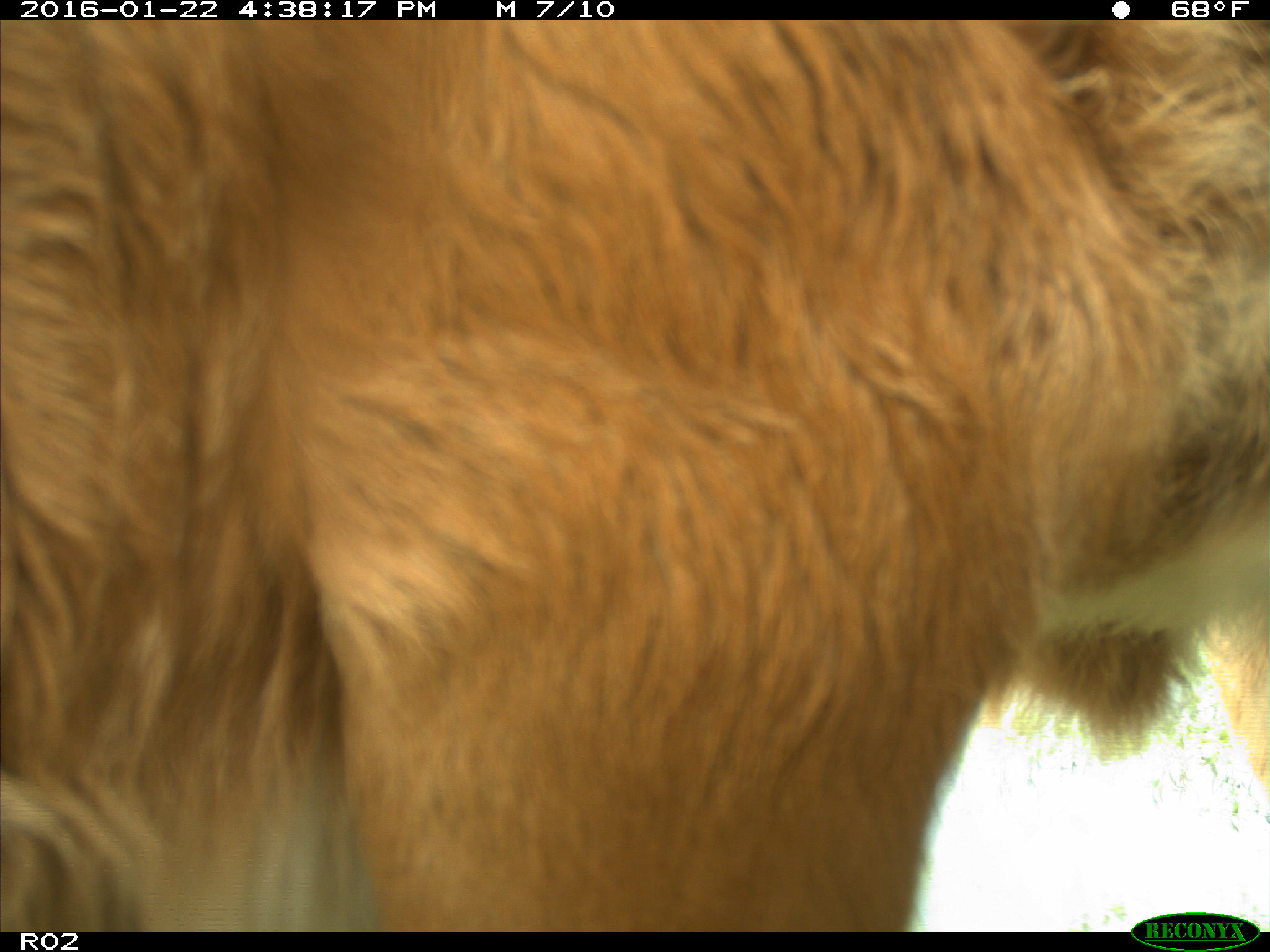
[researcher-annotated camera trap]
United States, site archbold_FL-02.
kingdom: Animalia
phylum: Chordata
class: Mammalia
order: Artiodactyla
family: Bovidae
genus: Bos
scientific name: Bos taurus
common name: domestic cow